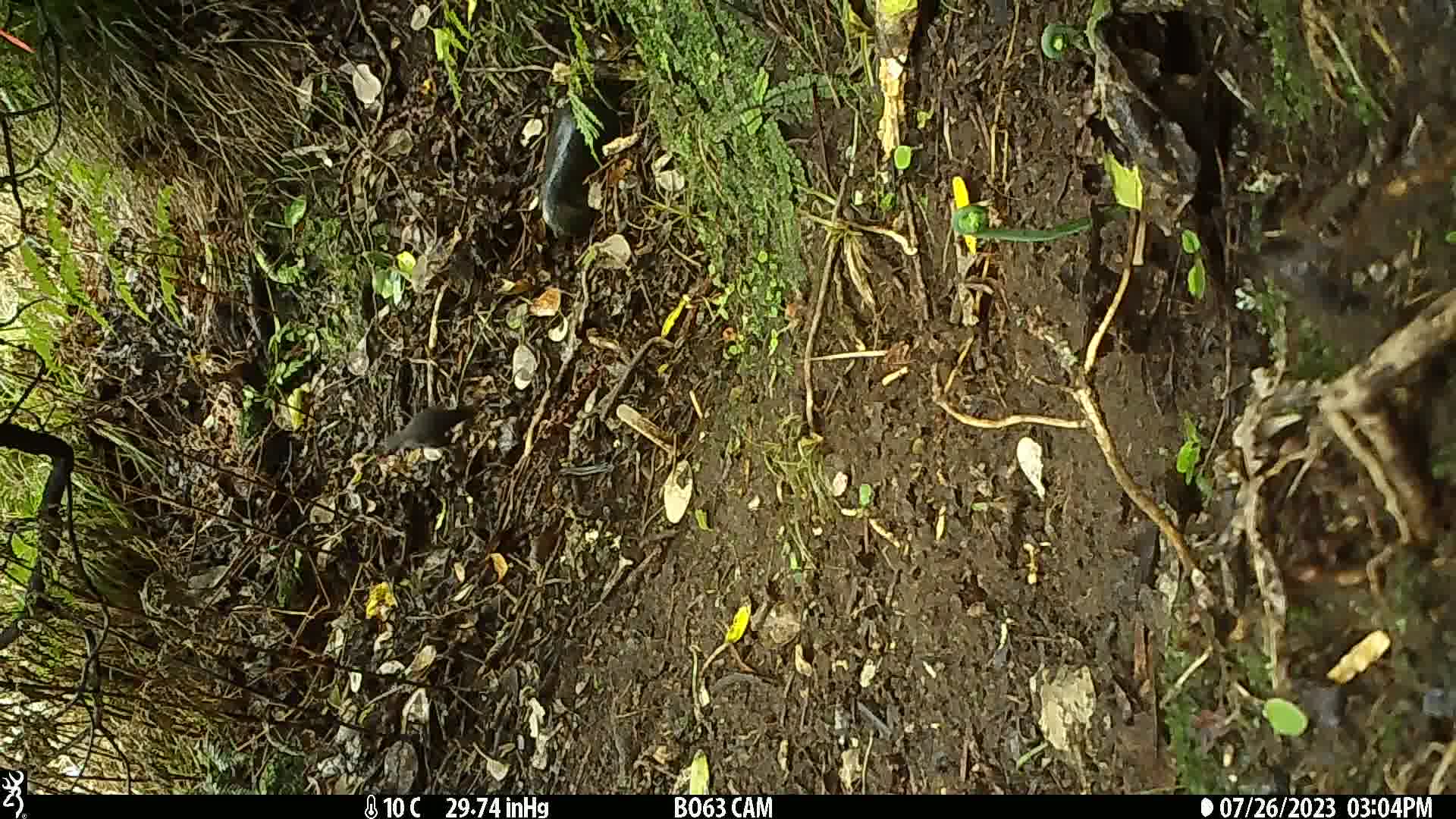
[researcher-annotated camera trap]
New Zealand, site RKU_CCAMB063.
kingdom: Animalia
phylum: Chordata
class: Aves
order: Passeriformes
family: Turdidae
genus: Turdus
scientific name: Turdus merula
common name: eurasian blackbird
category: blackbird